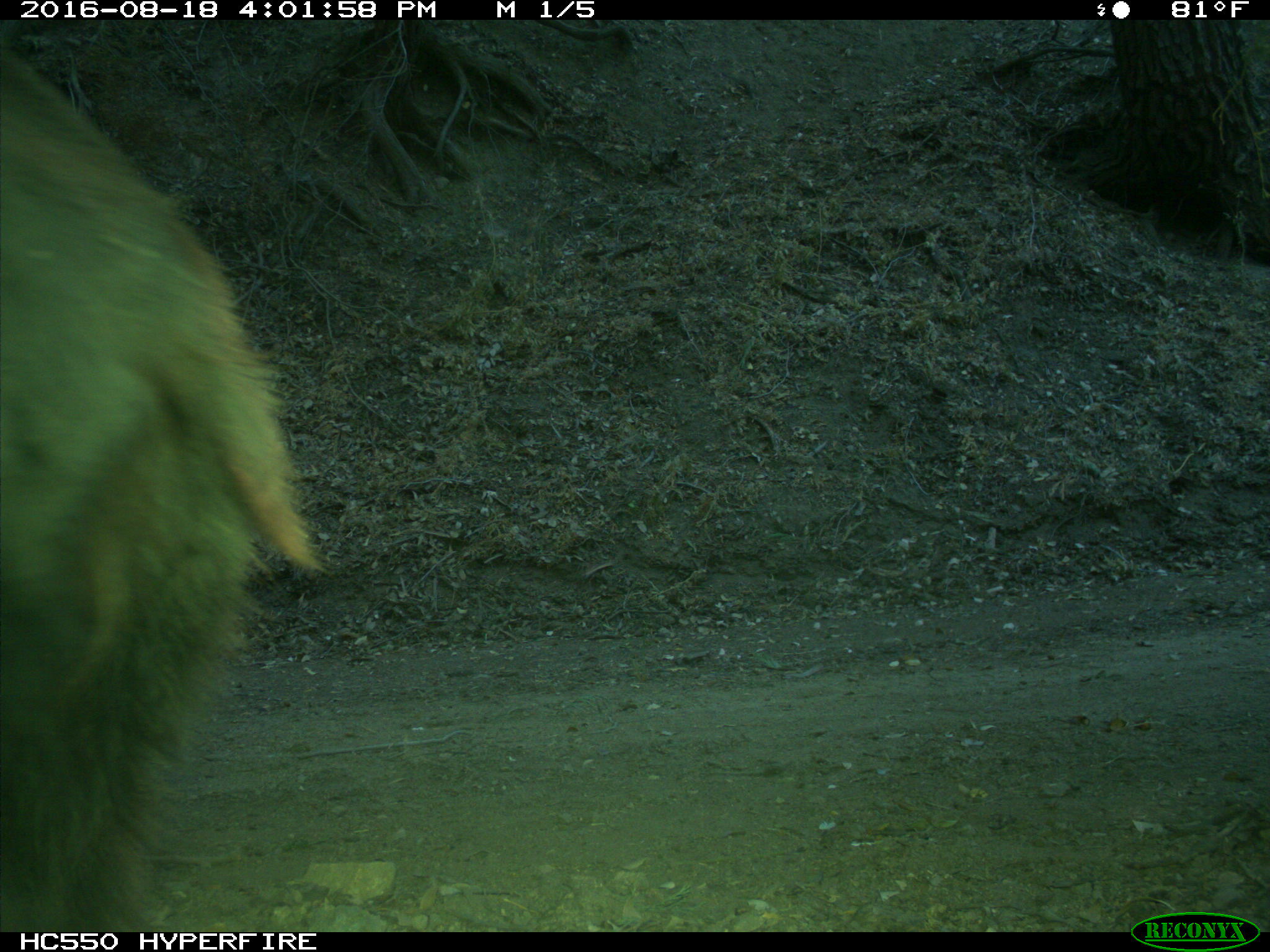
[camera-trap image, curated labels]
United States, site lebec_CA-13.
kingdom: Animalia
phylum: Chordata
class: Mammalia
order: Carnivora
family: Ursidae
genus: Ursus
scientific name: Ursus americanus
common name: american black bear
Ursus americanus (american black bear).